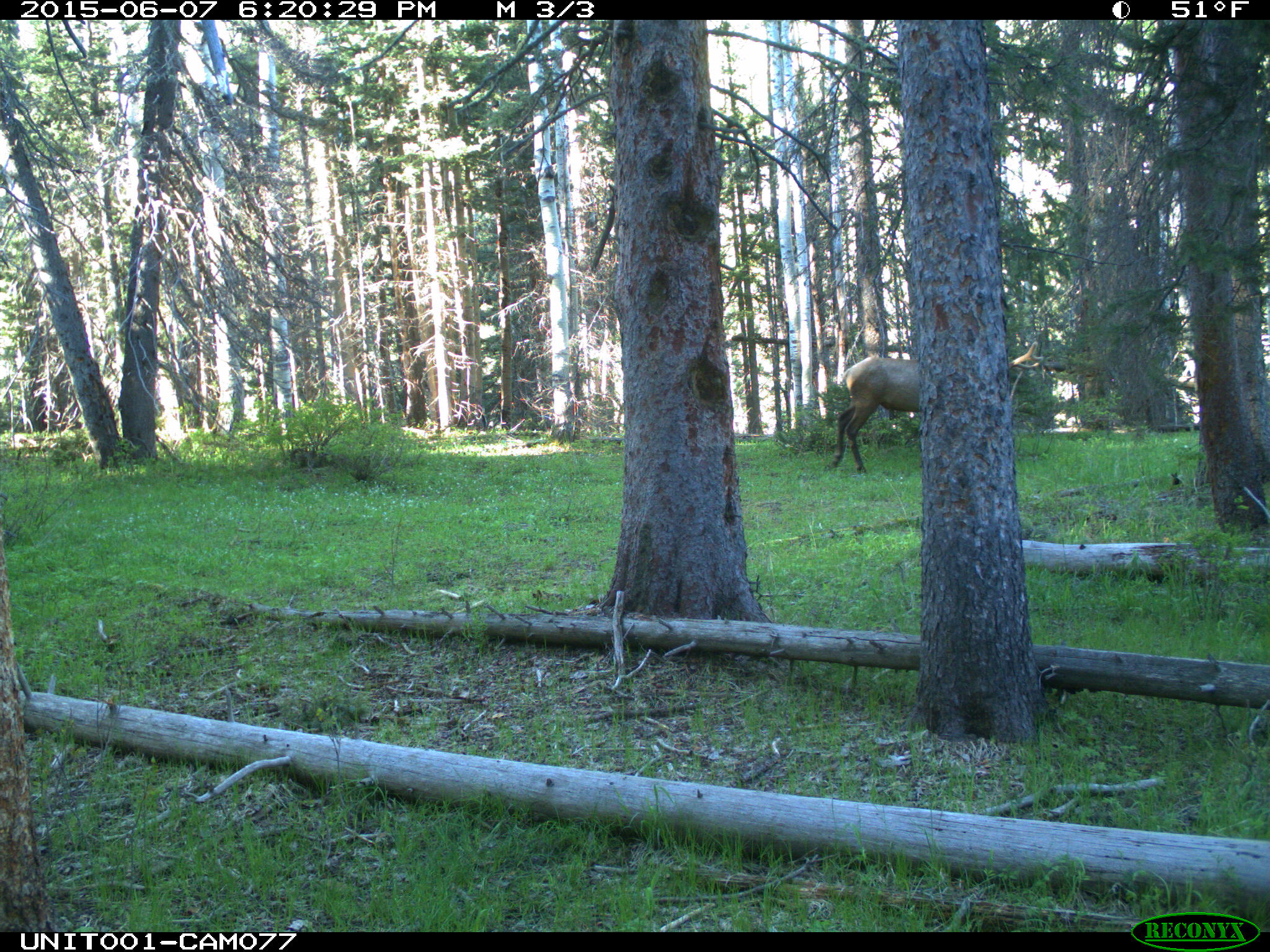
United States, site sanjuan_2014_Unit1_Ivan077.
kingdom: Animalia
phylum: Chordata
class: Mammalia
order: Artiodactyla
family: Cervidae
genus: Cervus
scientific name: Cervus elaphus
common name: red deer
Cervus elaphus (red deer).